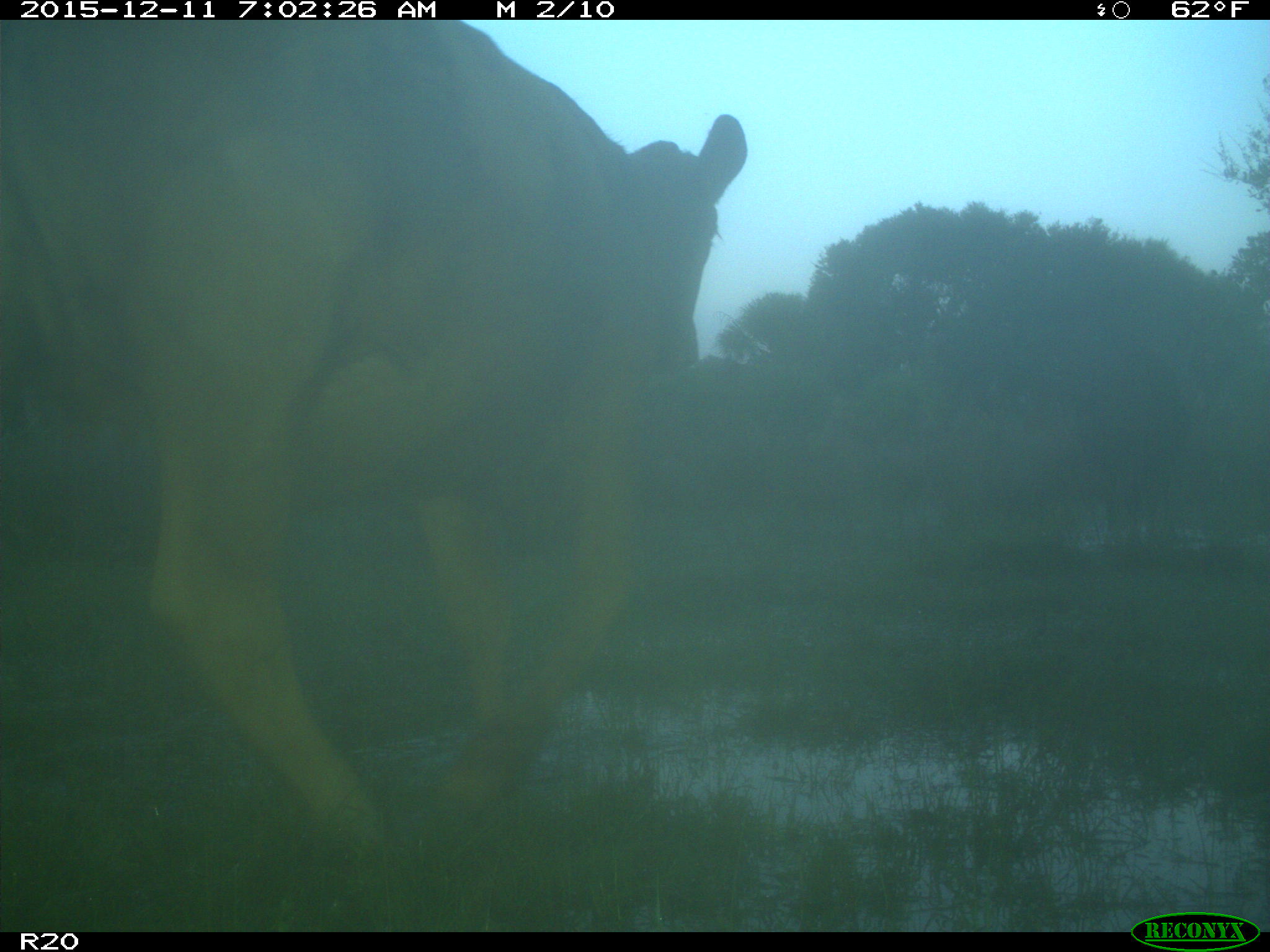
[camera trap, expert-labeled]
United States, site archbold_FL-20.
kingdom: Animalia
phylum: Chordata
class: Mammalia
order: Artiodactyla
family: Bovidae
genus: Bos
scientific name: Bos taurus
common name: domestic cow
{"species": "Bos taurus (domestic cow)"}